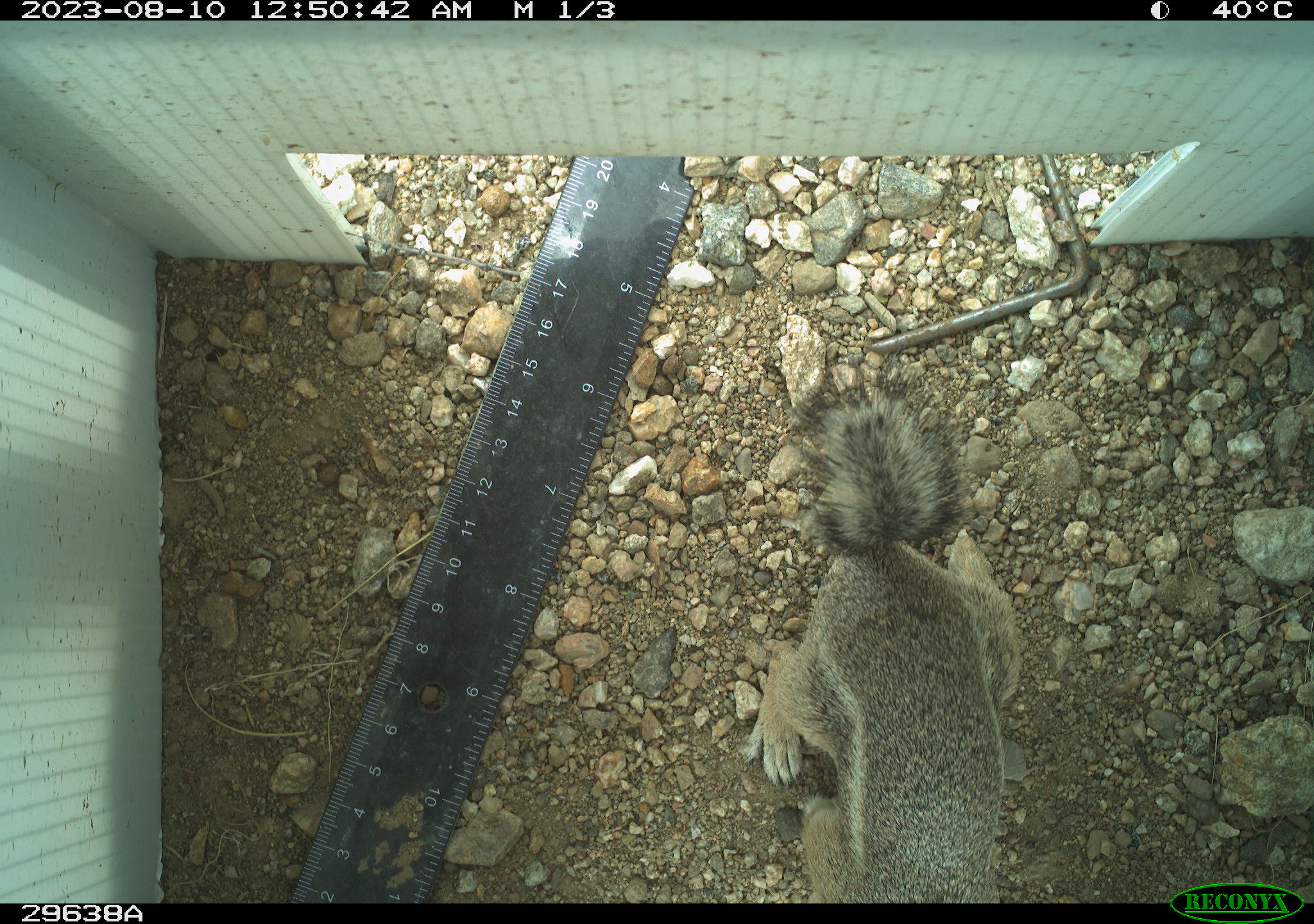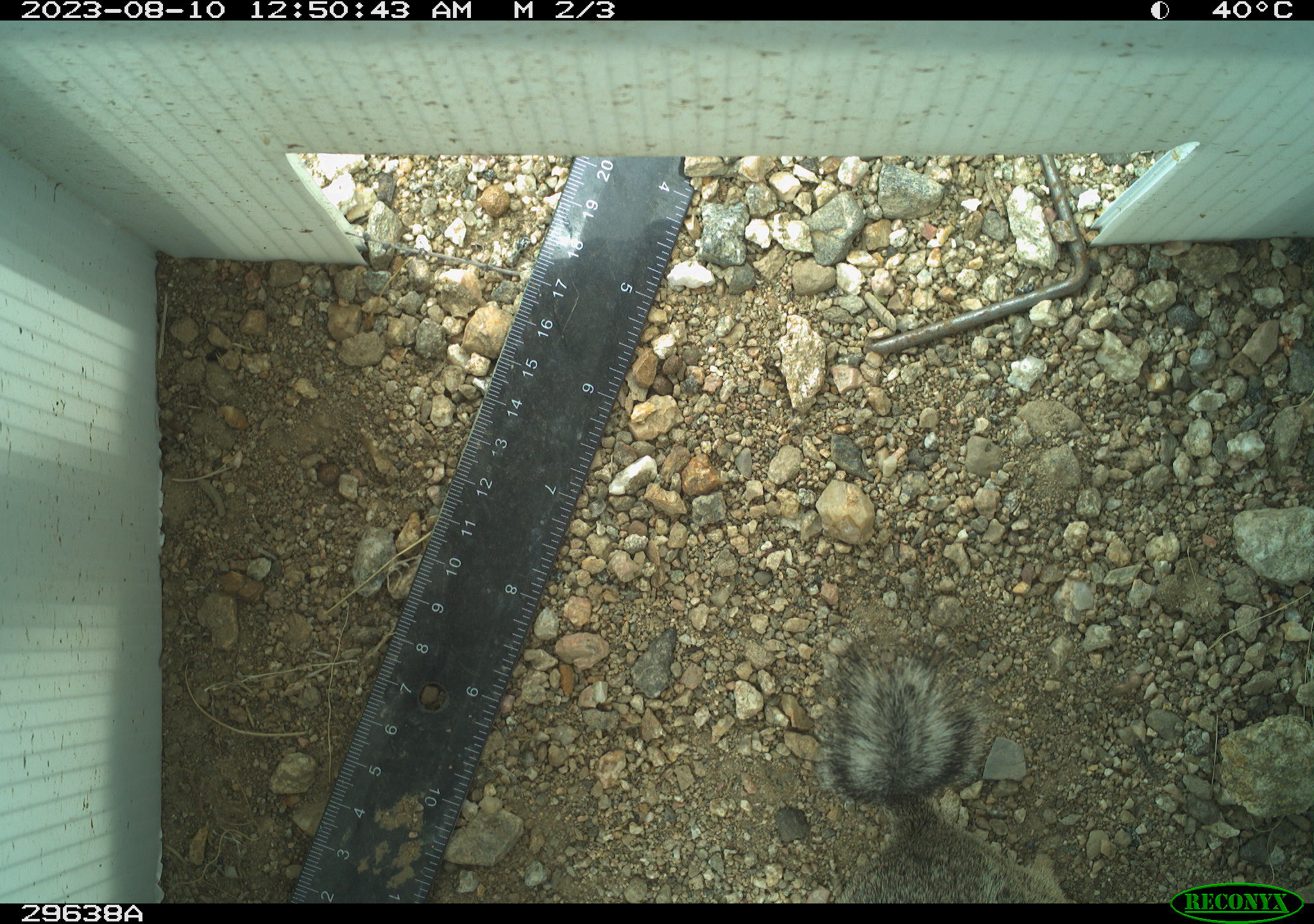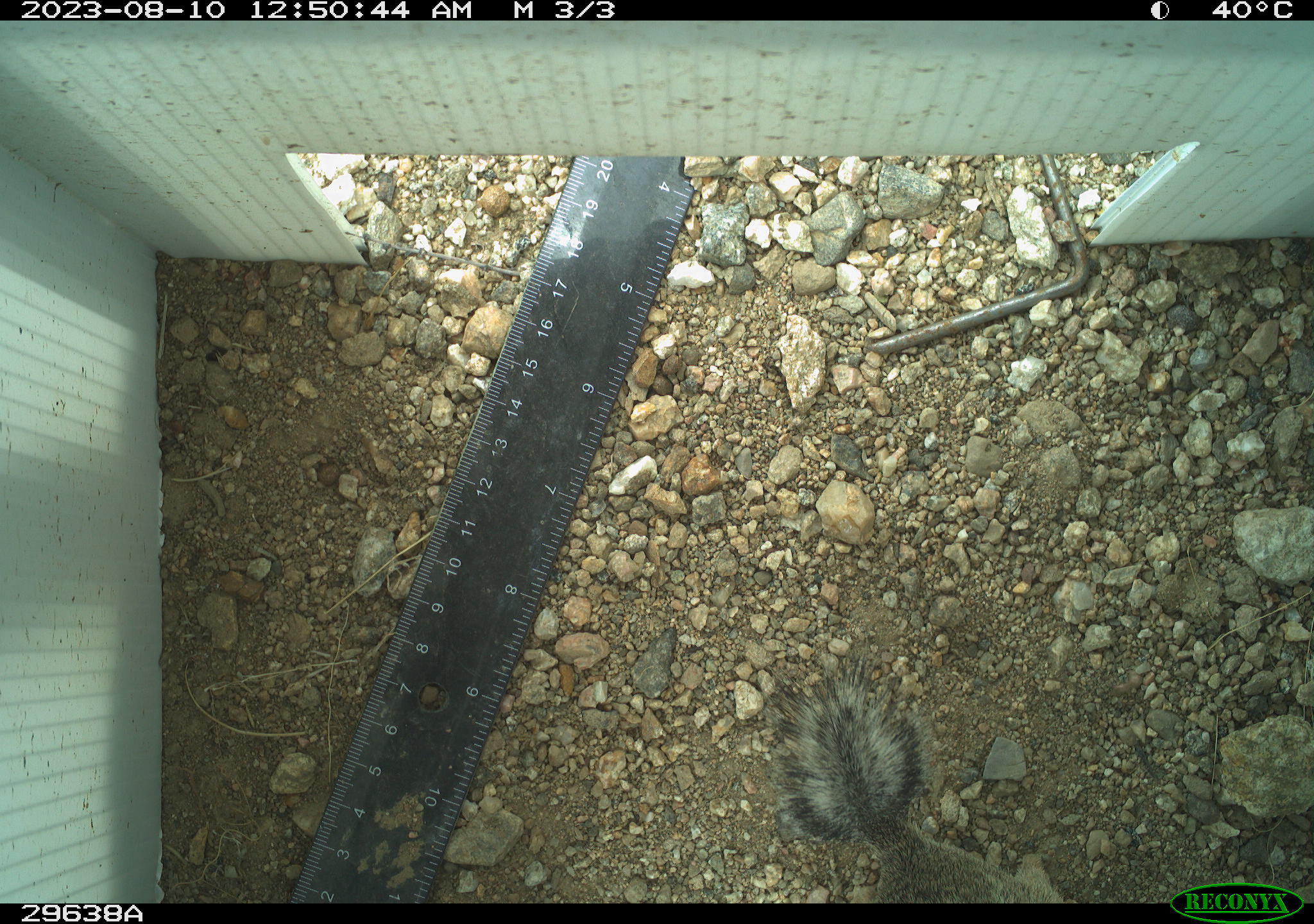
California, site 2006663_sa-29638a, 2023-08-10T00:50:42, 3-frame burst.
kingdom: Animalia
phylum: Chordata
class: Mammalia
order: Rodentia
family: Sciuridae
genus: Ammospermophilus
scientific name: Ammospermophilus leucurus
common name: white-tailed antelope squirrel